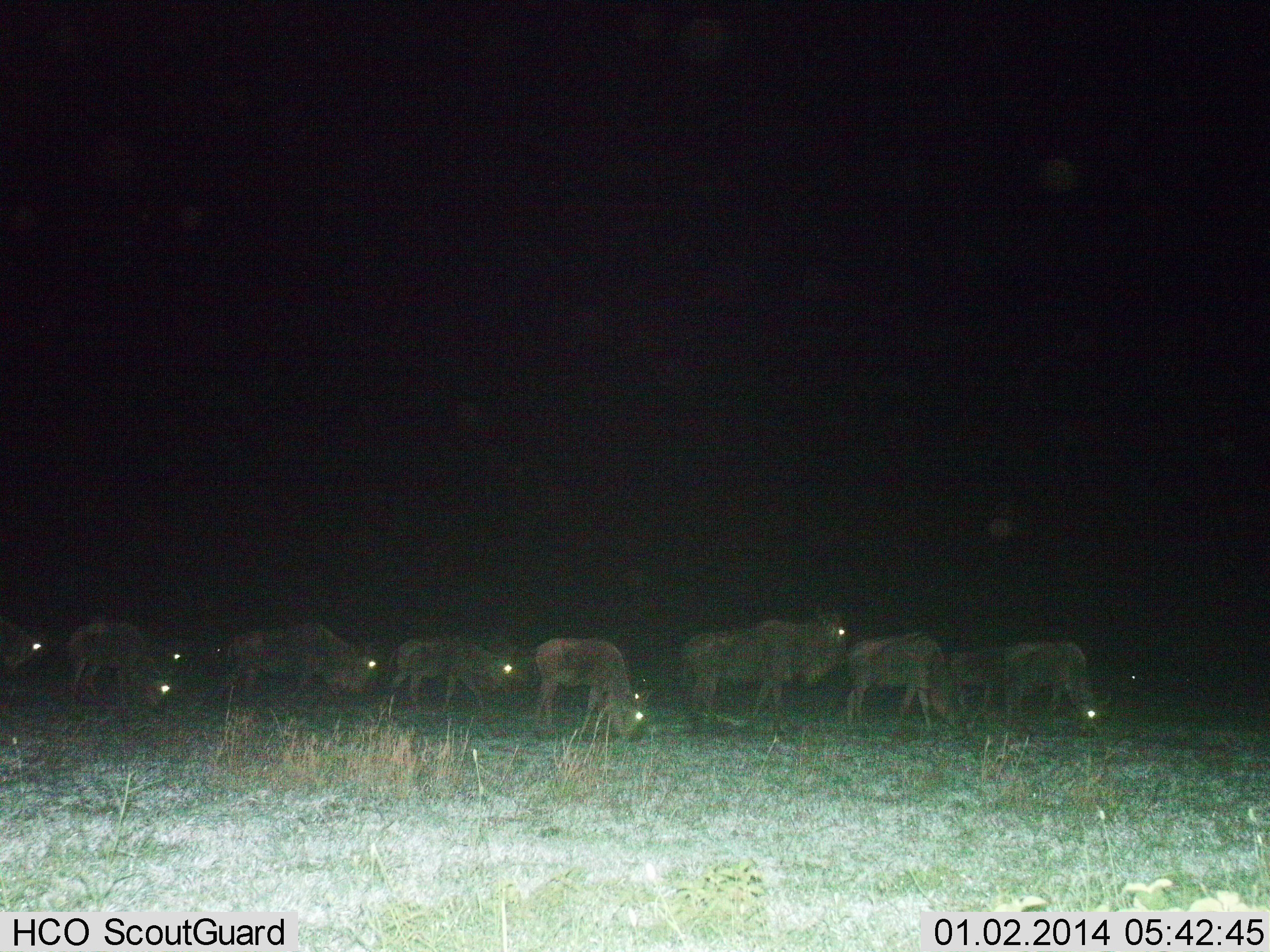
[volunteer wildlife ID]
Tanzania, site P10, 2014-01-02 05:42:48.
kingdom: Animalia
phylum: Chordata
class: Mammalia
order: Artiodactyla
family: Bovidae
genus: Connochaetes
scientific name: Connochaetes taurinus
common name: blue wildebeest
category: wildebeest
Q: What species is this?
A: Wildebeest (blue wildebeest) (Connochaetes taurinus).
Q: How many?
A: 10.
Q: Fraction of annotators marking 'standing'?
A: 50%.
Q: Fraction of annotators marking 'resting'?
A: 0%.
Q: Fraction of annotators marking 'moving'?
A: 60%.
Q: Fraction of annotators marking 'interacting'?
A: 0%.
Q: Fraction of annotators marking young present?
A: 0%.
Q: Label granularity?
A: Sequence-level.